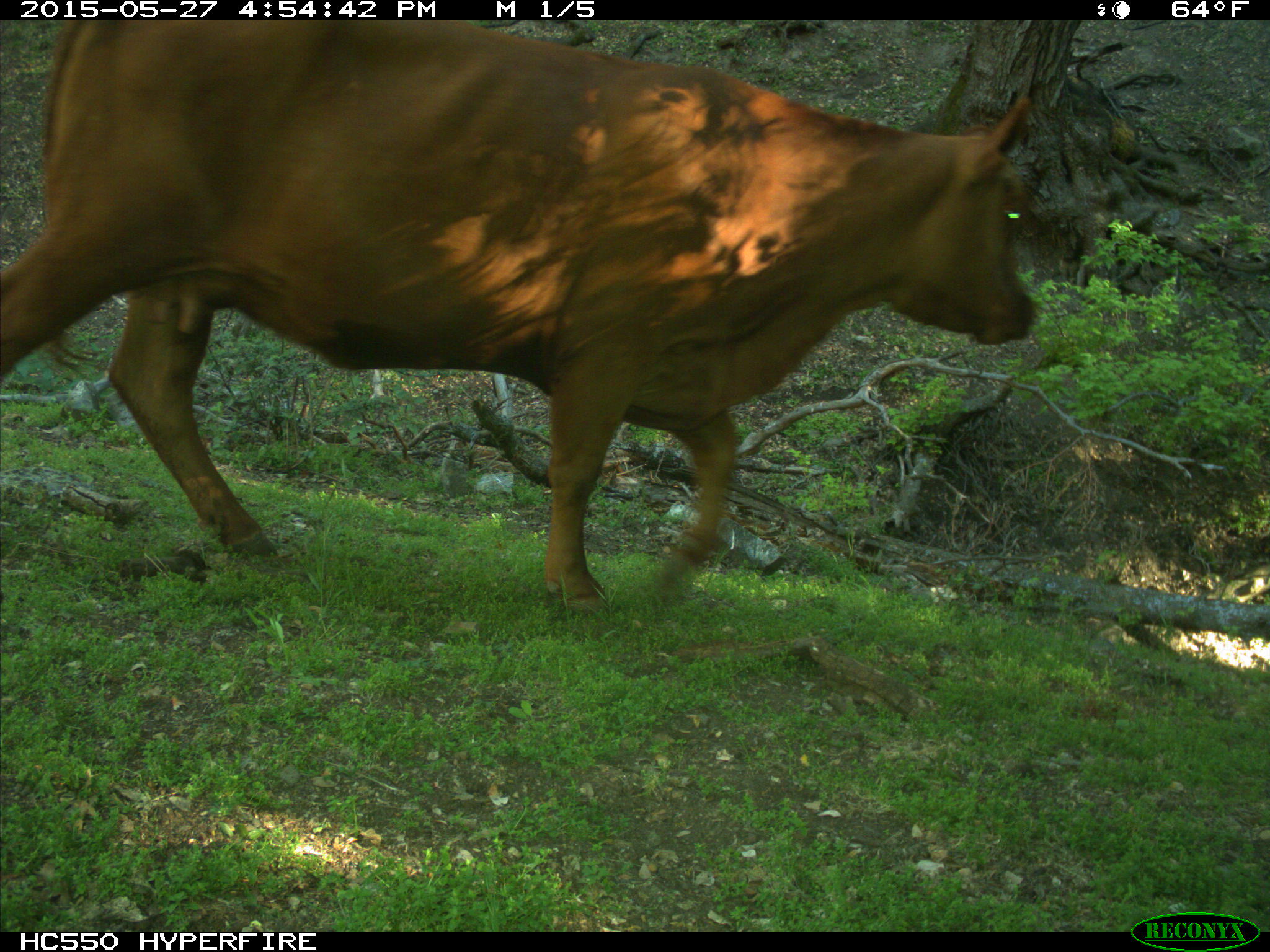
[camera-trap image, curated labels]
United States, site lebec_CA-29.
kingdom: Animalia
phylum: Chordata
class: Mammalia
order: Artiodactyla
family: Bovidae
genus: Bos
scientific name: Bos taurus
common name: domestic cow